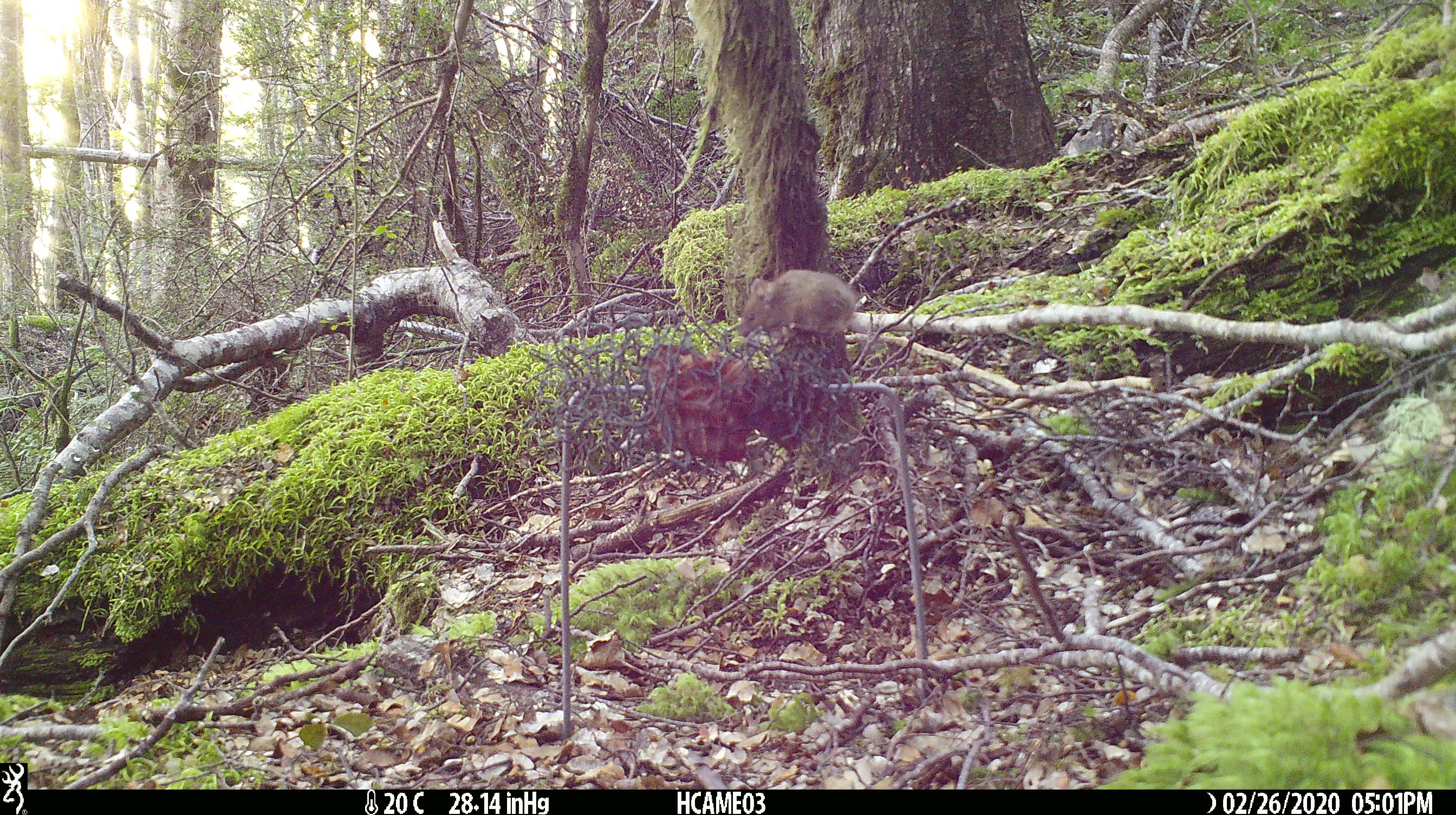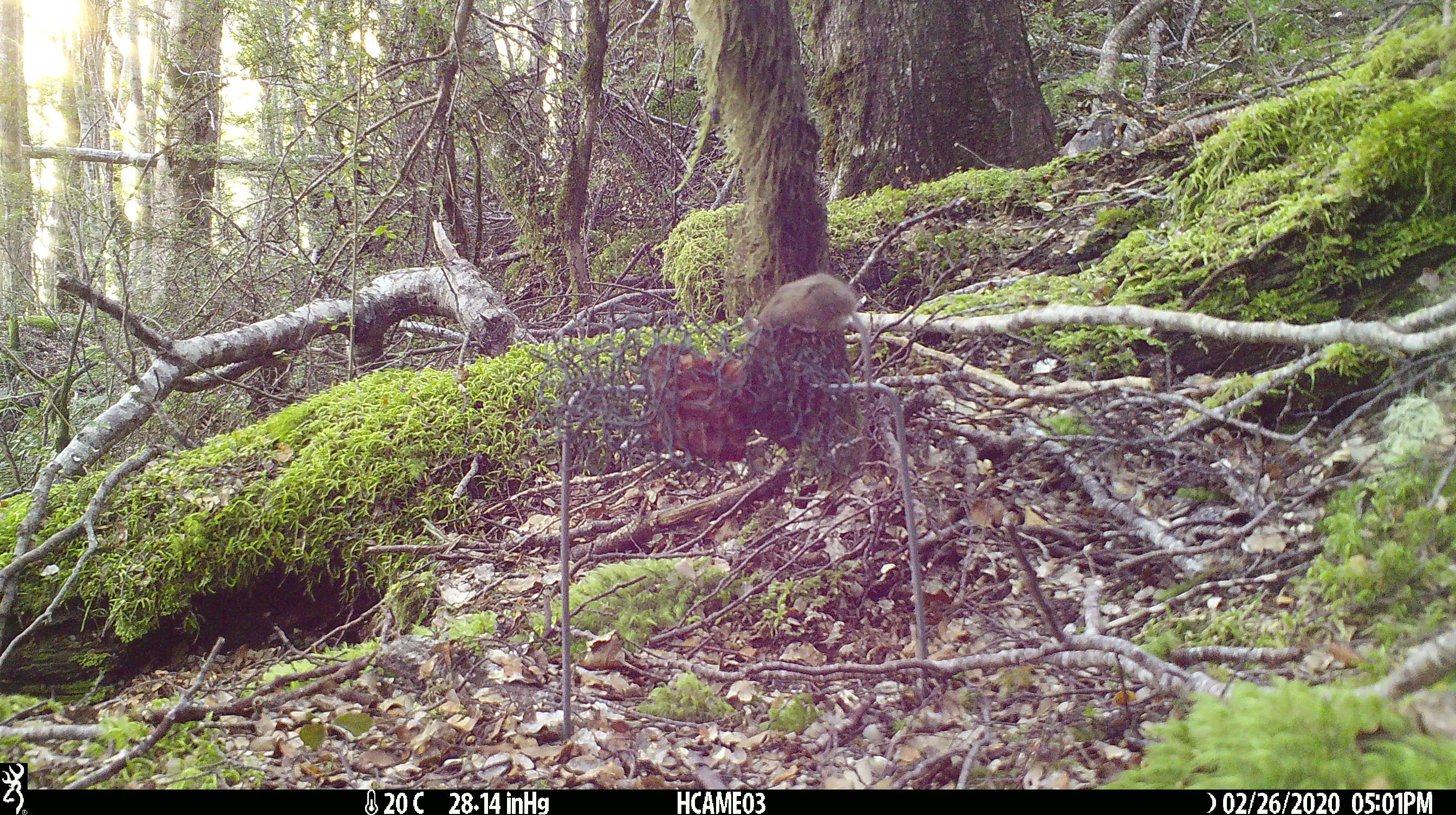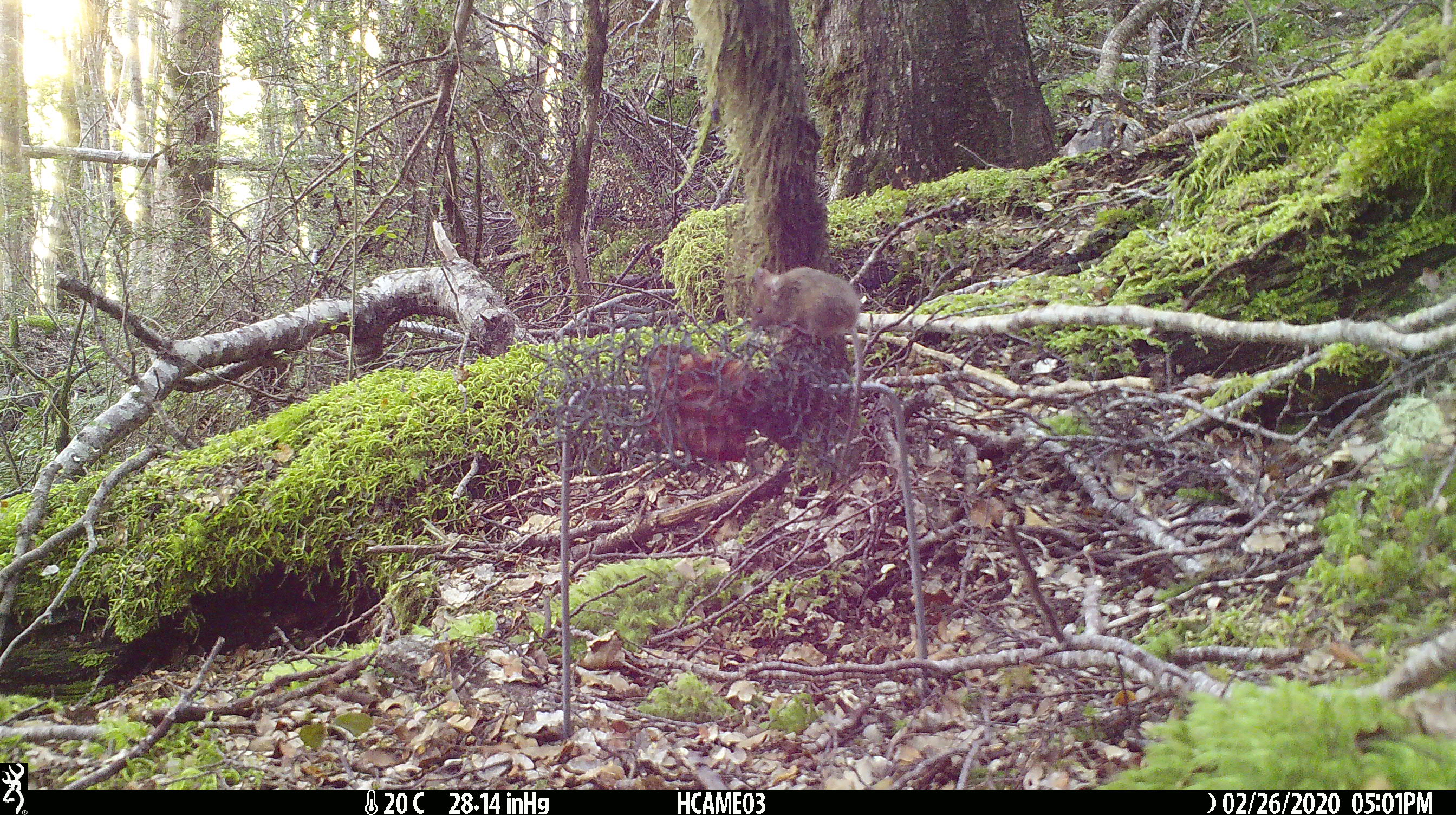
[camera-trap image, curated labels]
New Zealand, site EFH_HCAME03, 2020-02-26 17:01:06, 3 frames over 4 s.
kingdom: Animalia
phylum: Chordata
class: Mammalia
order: Rodentia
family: Muridae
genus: Mus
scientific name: Mus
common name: mouse